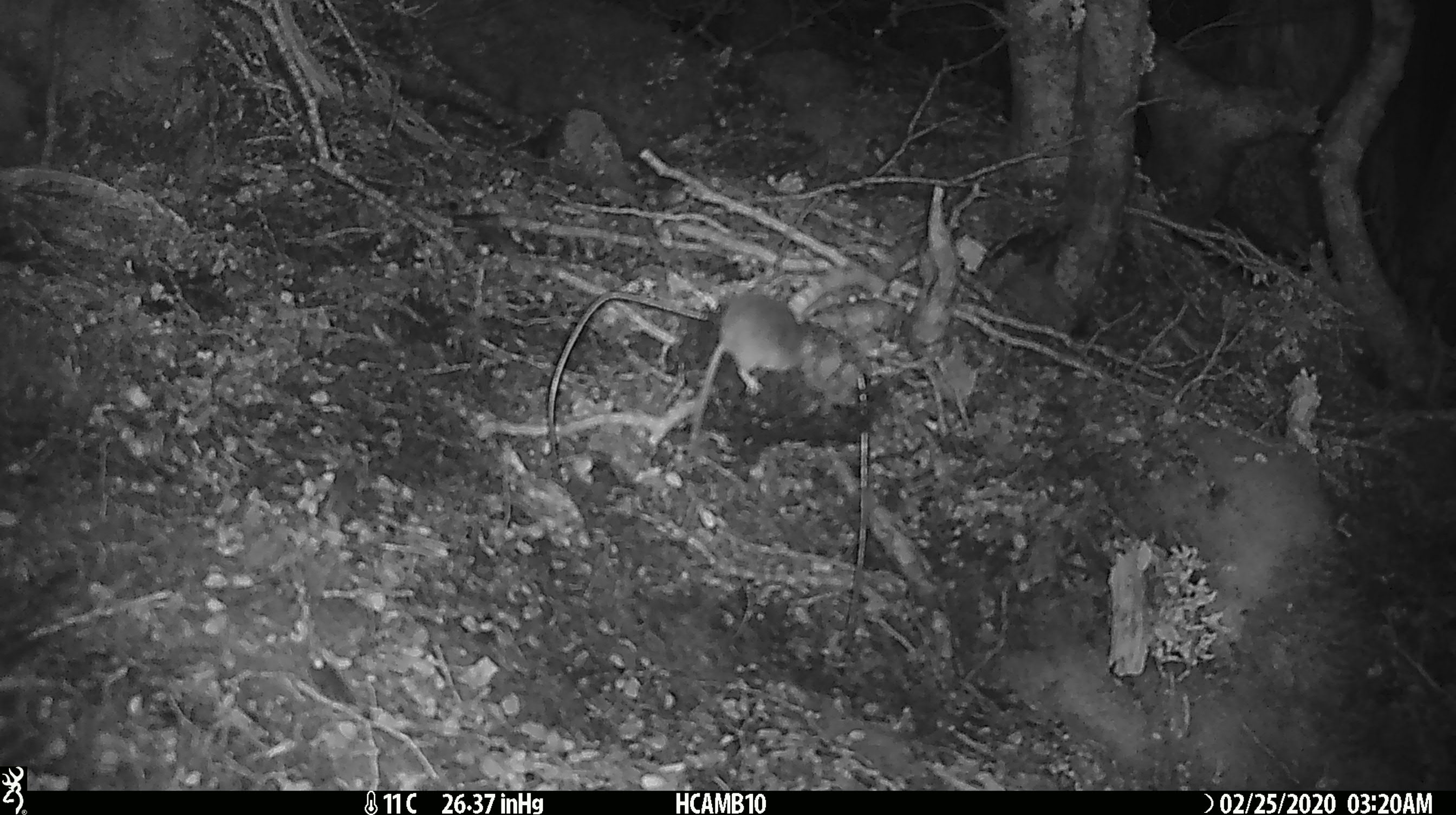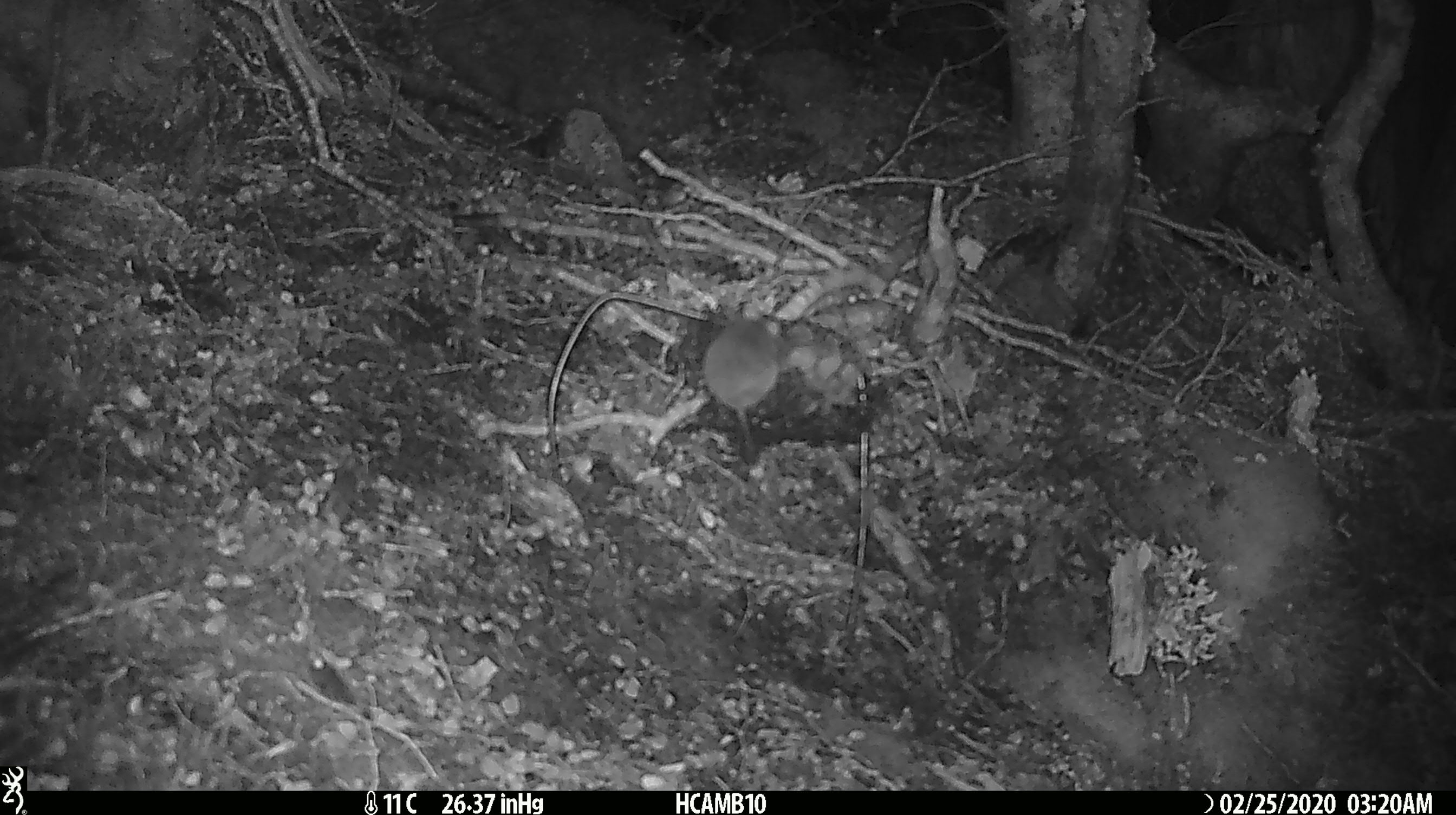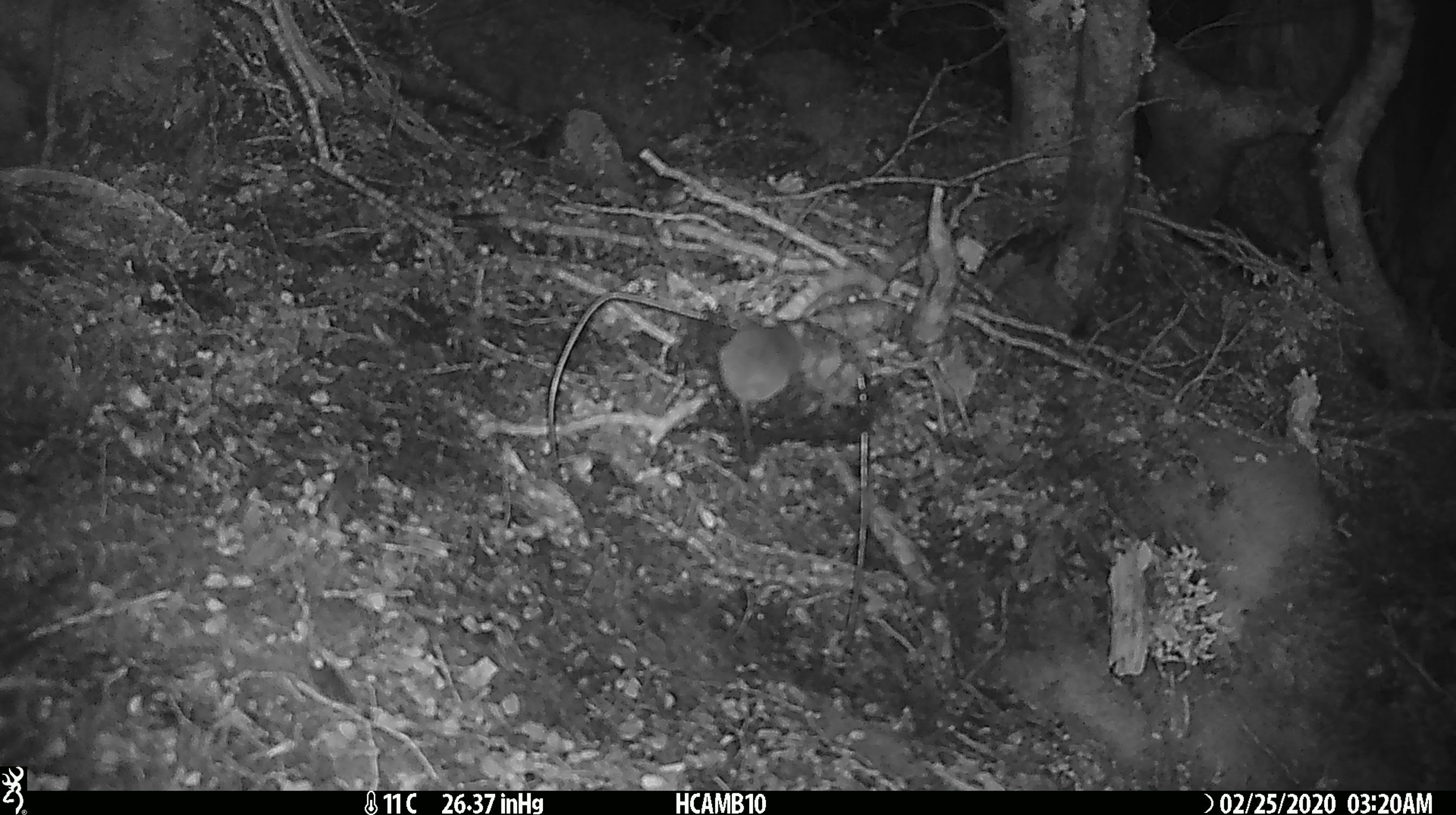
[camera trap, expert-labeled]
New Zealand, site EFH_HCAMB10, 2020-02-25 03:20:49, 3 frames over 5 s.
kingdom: Animalia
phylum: Chordata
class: Mammalia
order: Rodentia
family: Muridae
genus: Mus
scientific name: Mus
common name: mouse